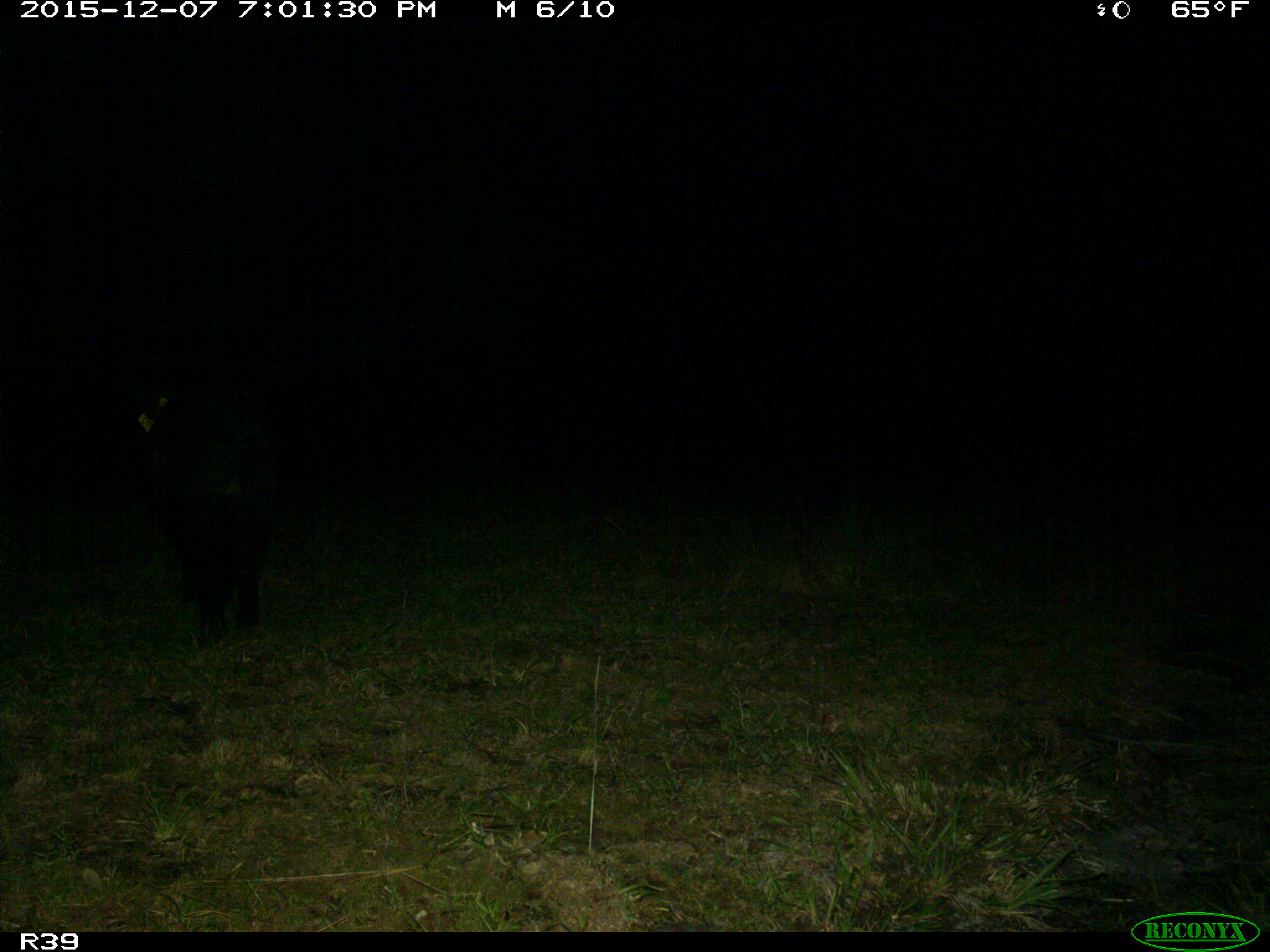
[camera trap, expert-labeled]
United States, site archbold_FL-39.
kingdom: Animalia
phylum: Chordata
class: Mammalia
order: Artiodactyla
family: Suidae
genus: Sus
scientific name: Sus scrofa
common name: wild boar